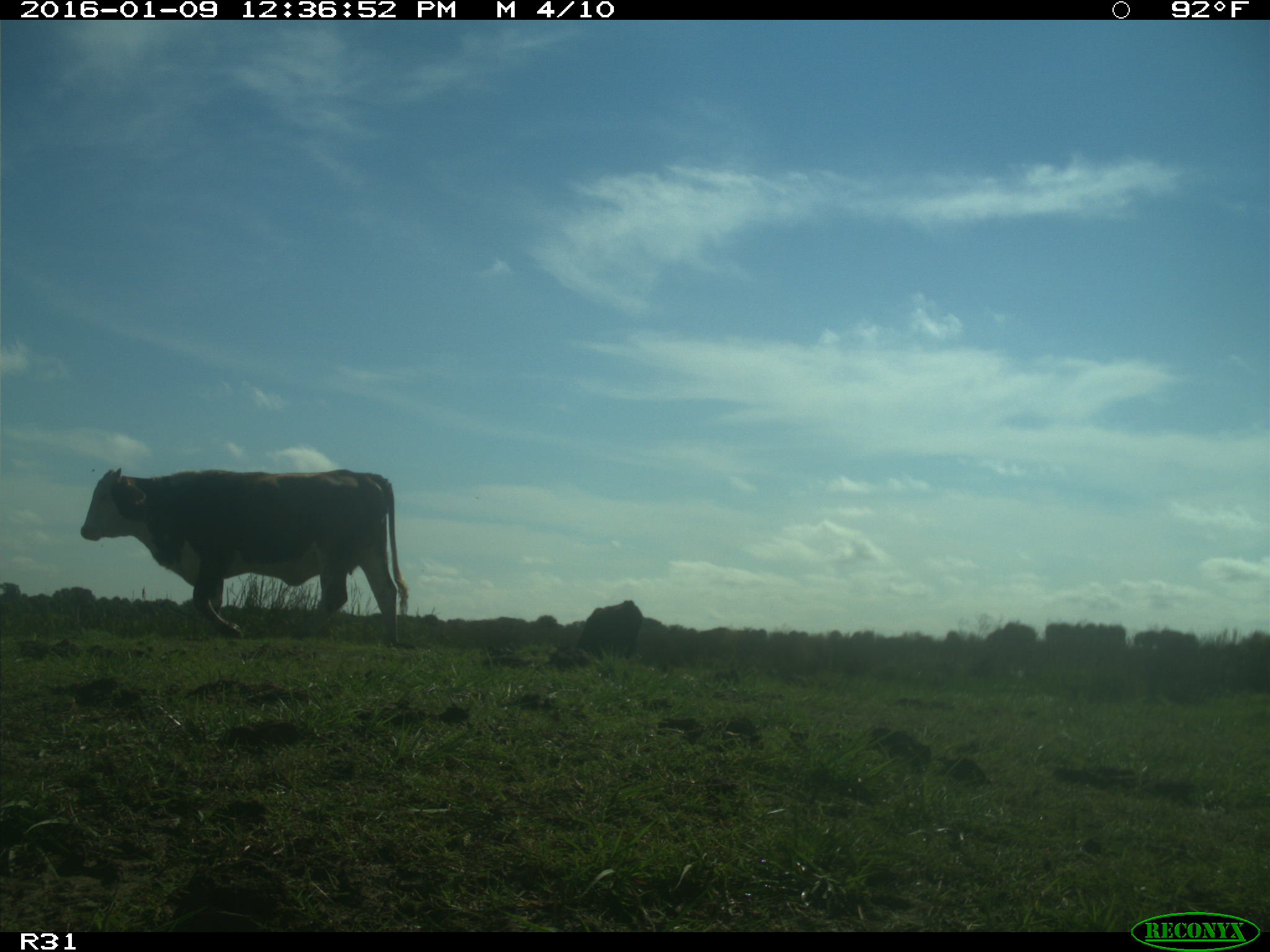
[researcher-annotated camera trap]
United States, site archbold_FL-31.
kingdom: Animalia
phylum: Chordata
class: Mammalia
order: Artiodactyla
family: Bovidae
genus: Bos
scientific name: Bos taurus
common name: domestic cow